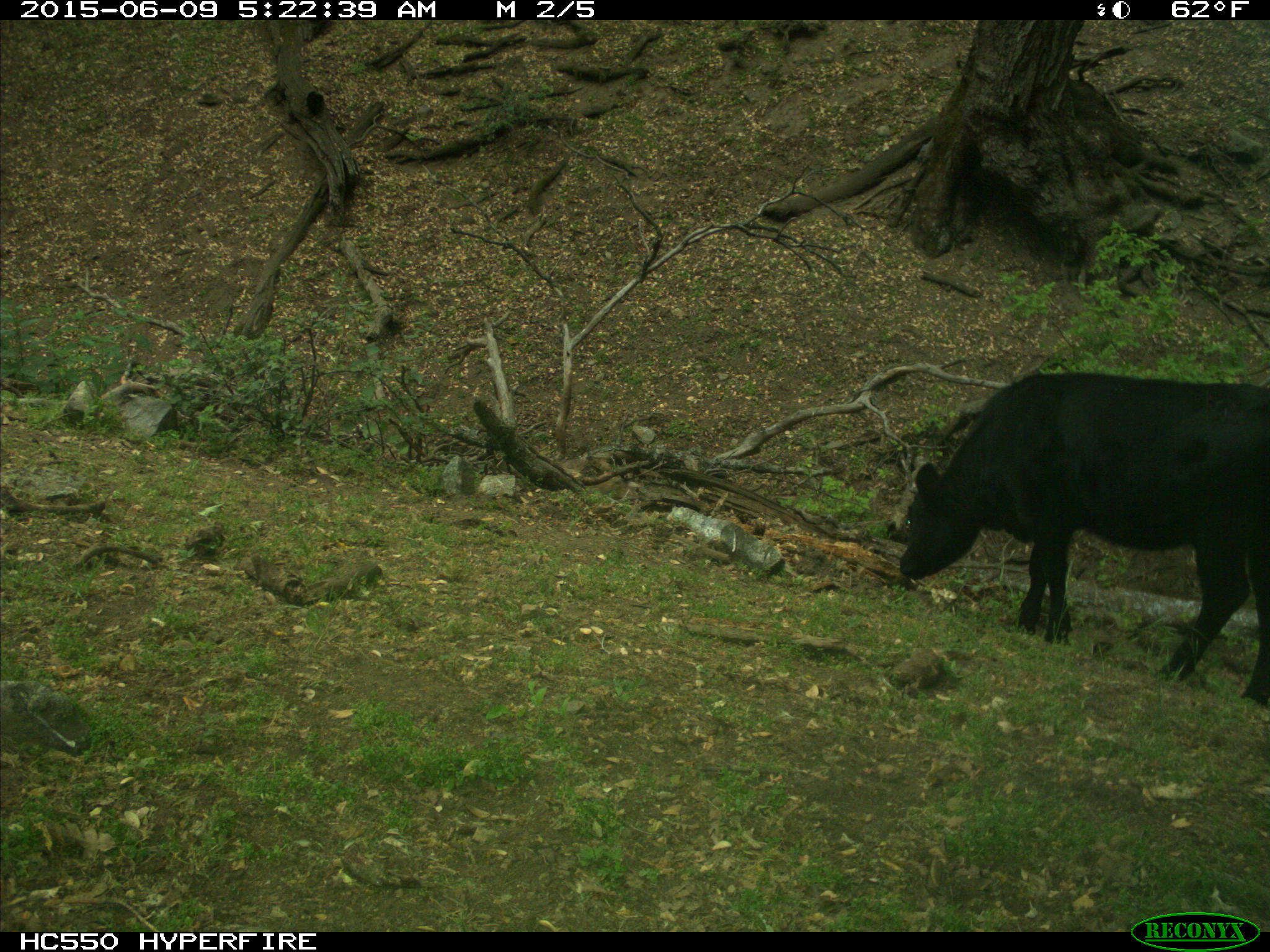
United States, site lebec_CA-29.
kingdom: Animalia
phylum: Chordata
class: Mammalia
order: Artiodactyla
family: Bovidae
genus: Bos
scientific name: Bos taurus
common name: domestic cow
Bos taurus (domestic cow).